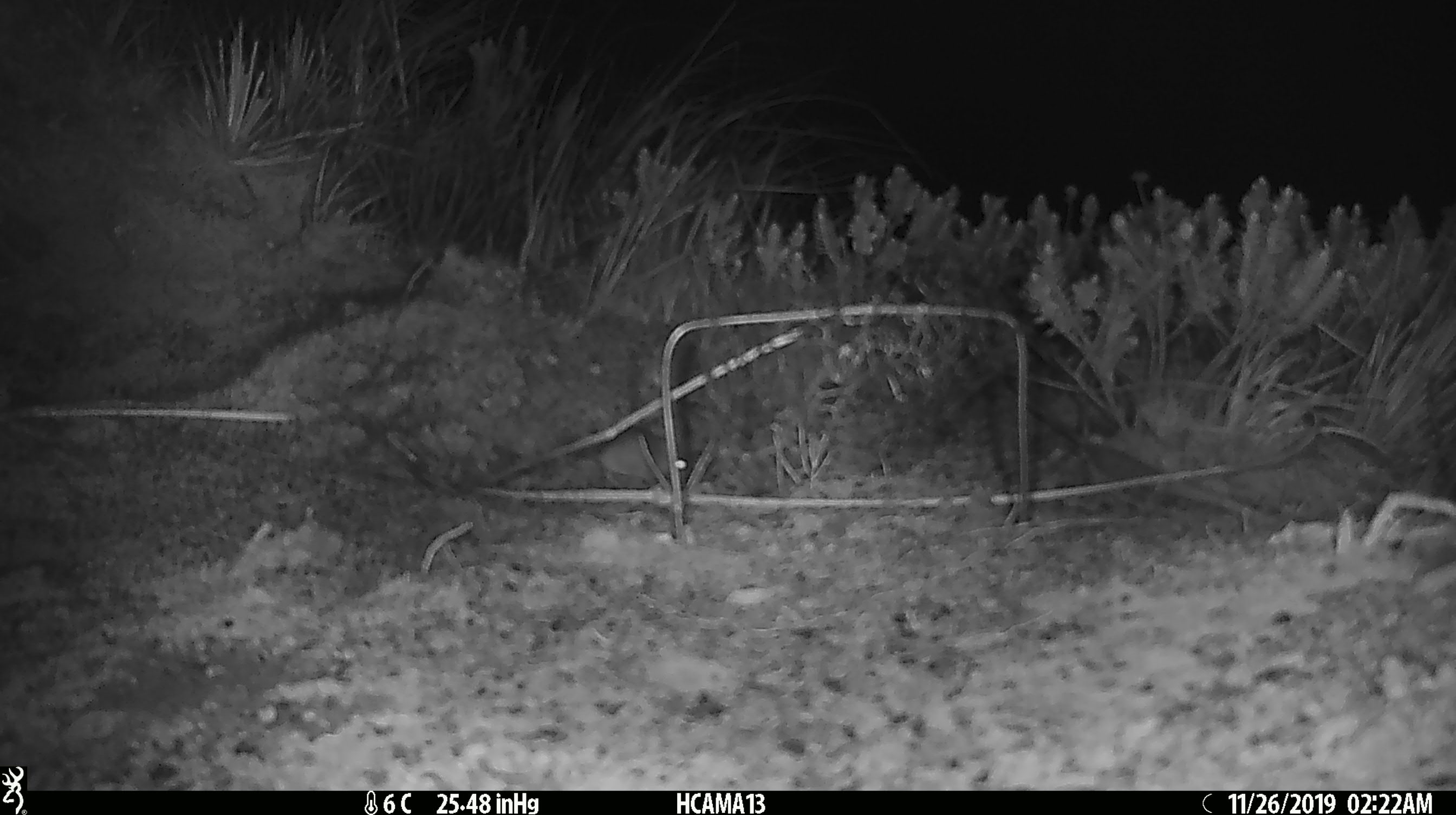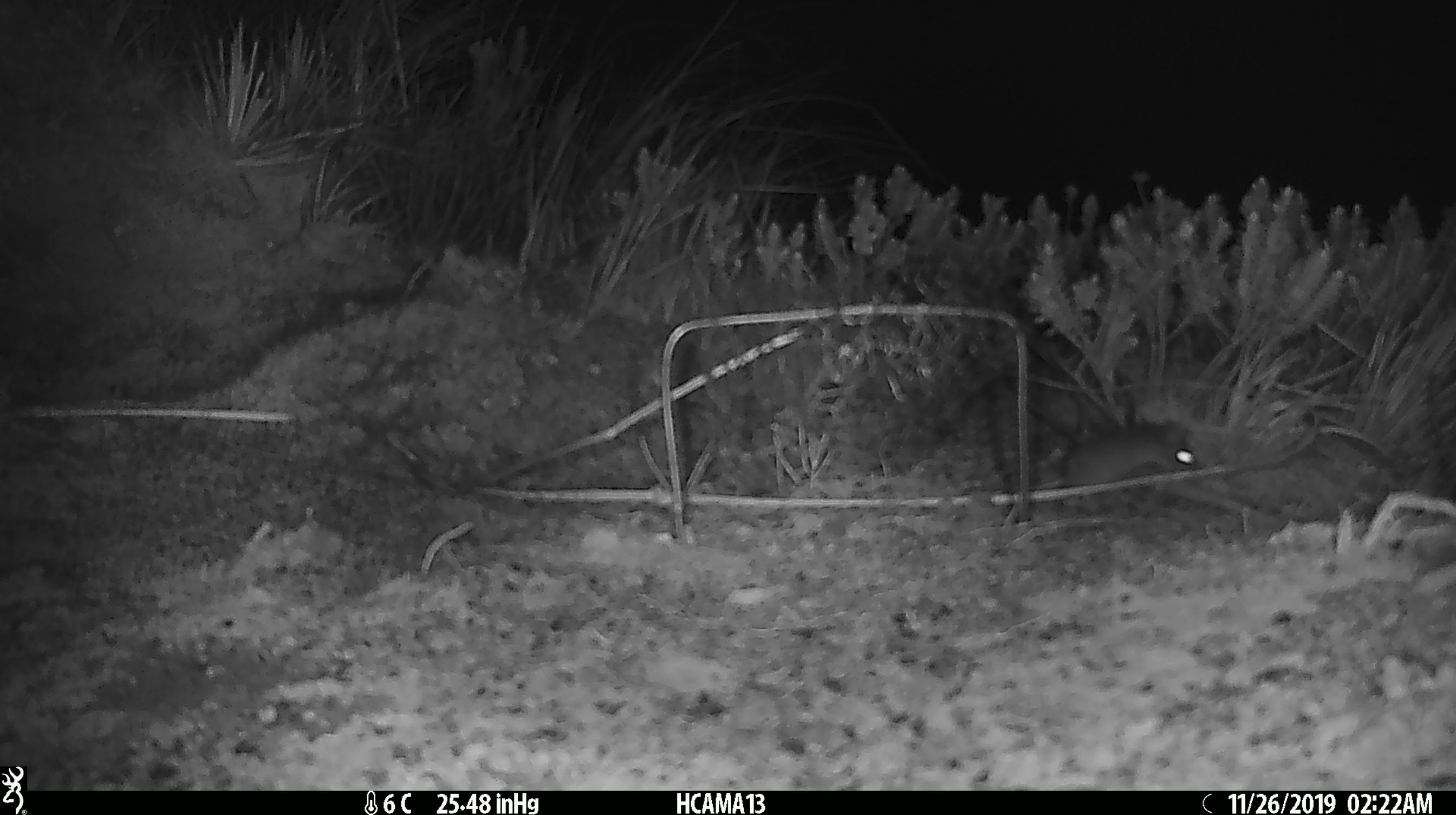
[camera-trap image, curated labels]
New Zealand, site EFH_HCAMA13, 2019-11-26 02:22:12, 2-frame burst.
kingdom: Animalia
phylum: Chordata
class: Mammalia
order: Rodentia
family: Muridae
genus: Mus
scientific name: Mus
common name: mouse